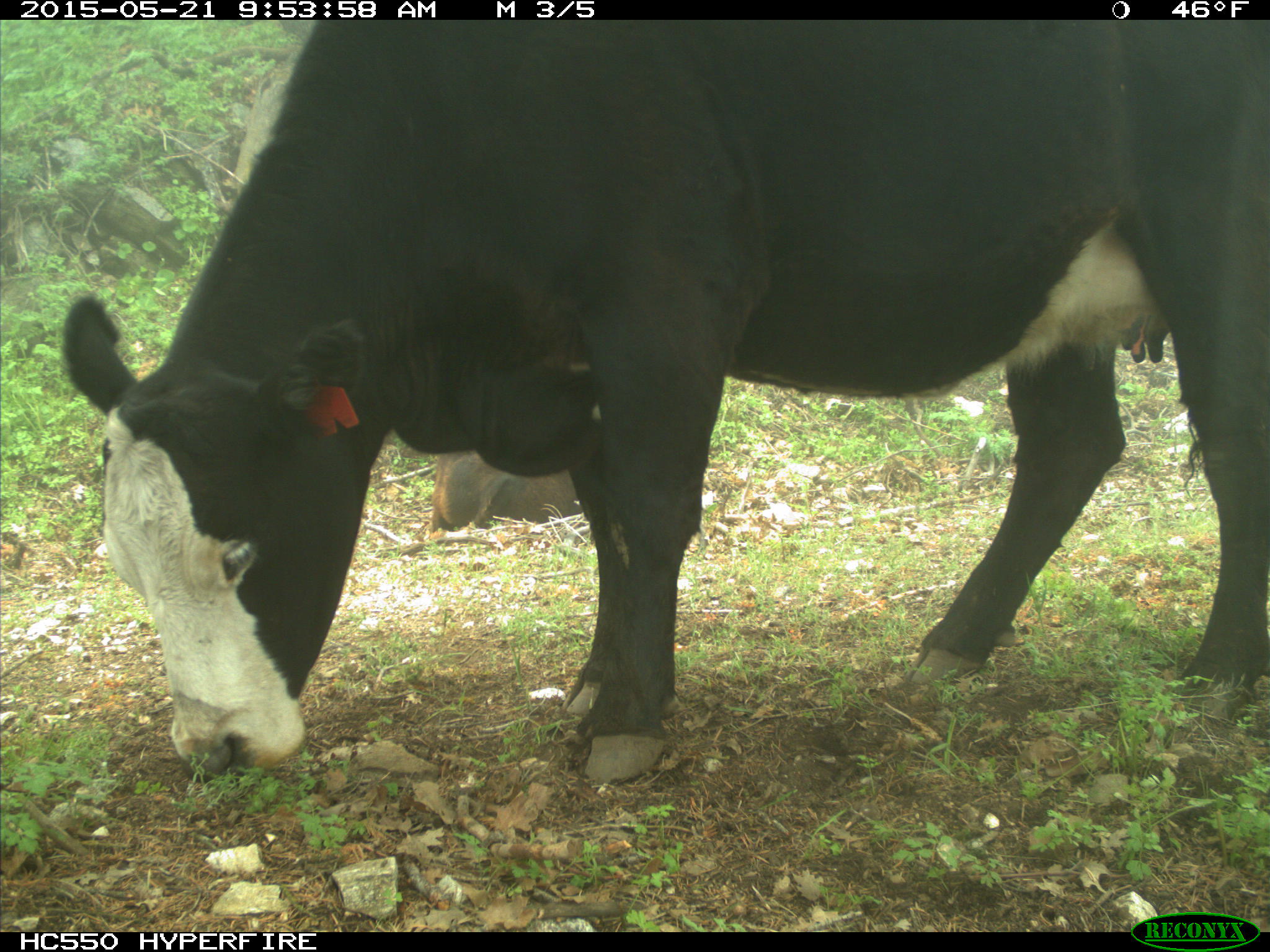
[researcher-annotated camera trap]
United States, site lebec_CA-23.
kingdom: Animalia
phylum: Chordata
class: Mammalia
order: Artiodactyla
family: Bovidae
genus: Bos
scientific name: Bos taurus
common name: domestic cow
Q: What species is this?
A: Bos taurus (domestic cow).